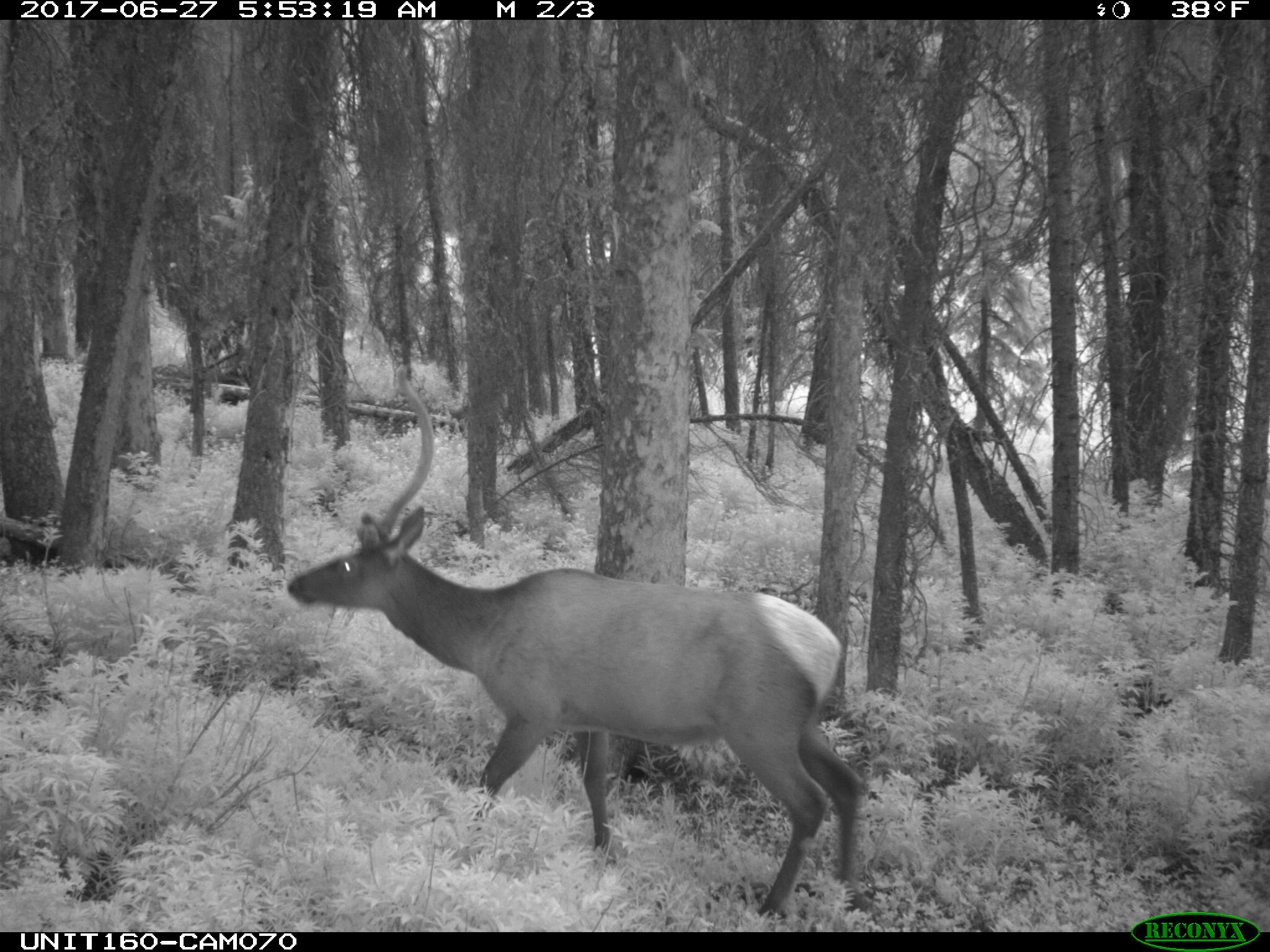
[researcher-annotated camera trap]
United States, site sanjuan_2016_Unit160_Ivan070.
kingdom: Animalia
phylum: Chordata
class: Mammalia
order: Artiodactyla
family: Cervidae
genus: Cervus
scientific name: Cervus elaphus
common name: red deer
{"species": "Cervus elaphus (red deer)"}